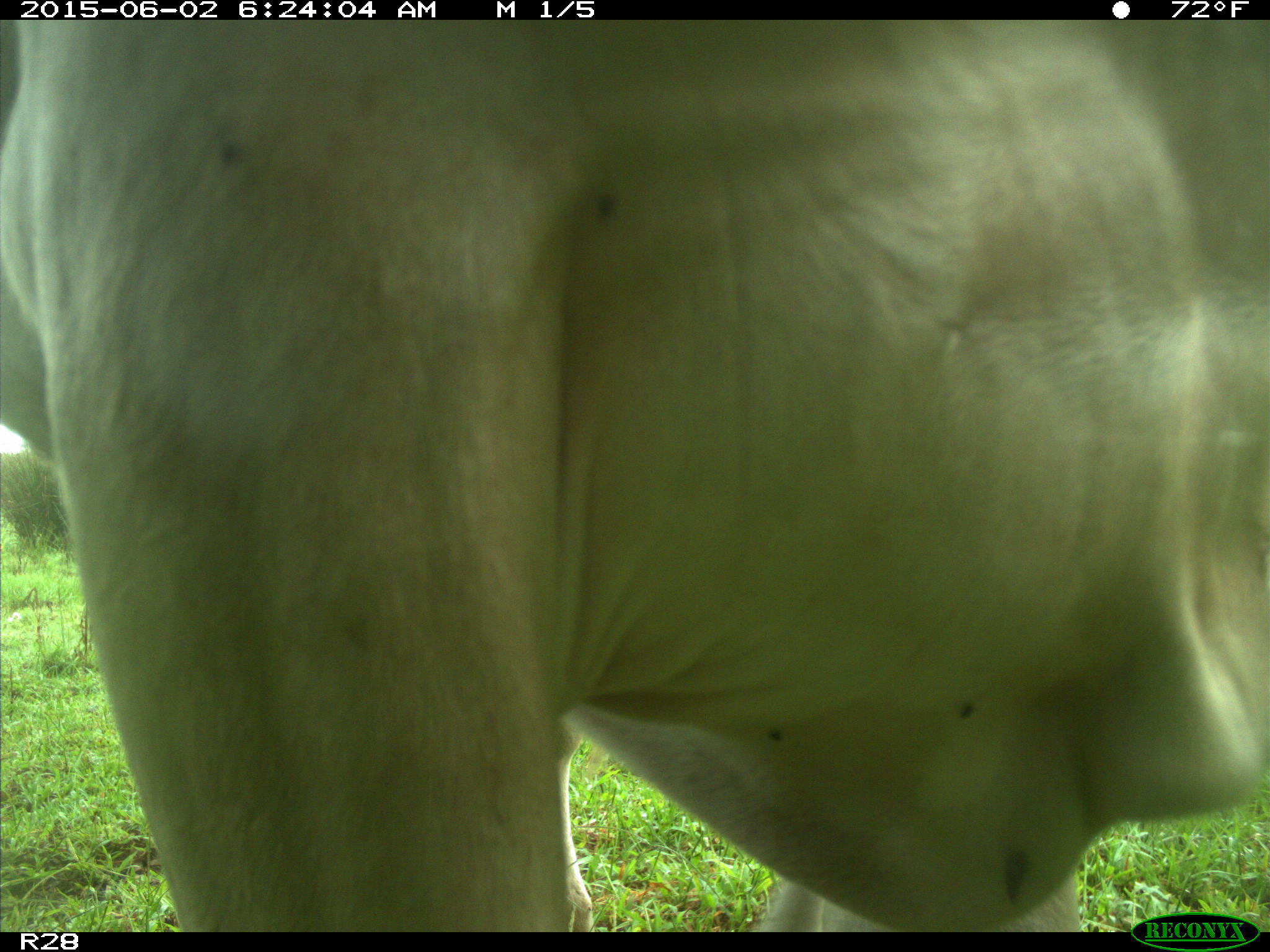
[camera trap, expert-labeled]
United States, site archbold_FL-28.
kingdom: Animalia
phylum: Chordata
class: Mammalia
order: Artiodactyla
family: Bovidae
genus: Bos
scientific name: Bos taurus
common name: domestic cow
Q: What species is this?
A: Bos taurus (domestic cow).